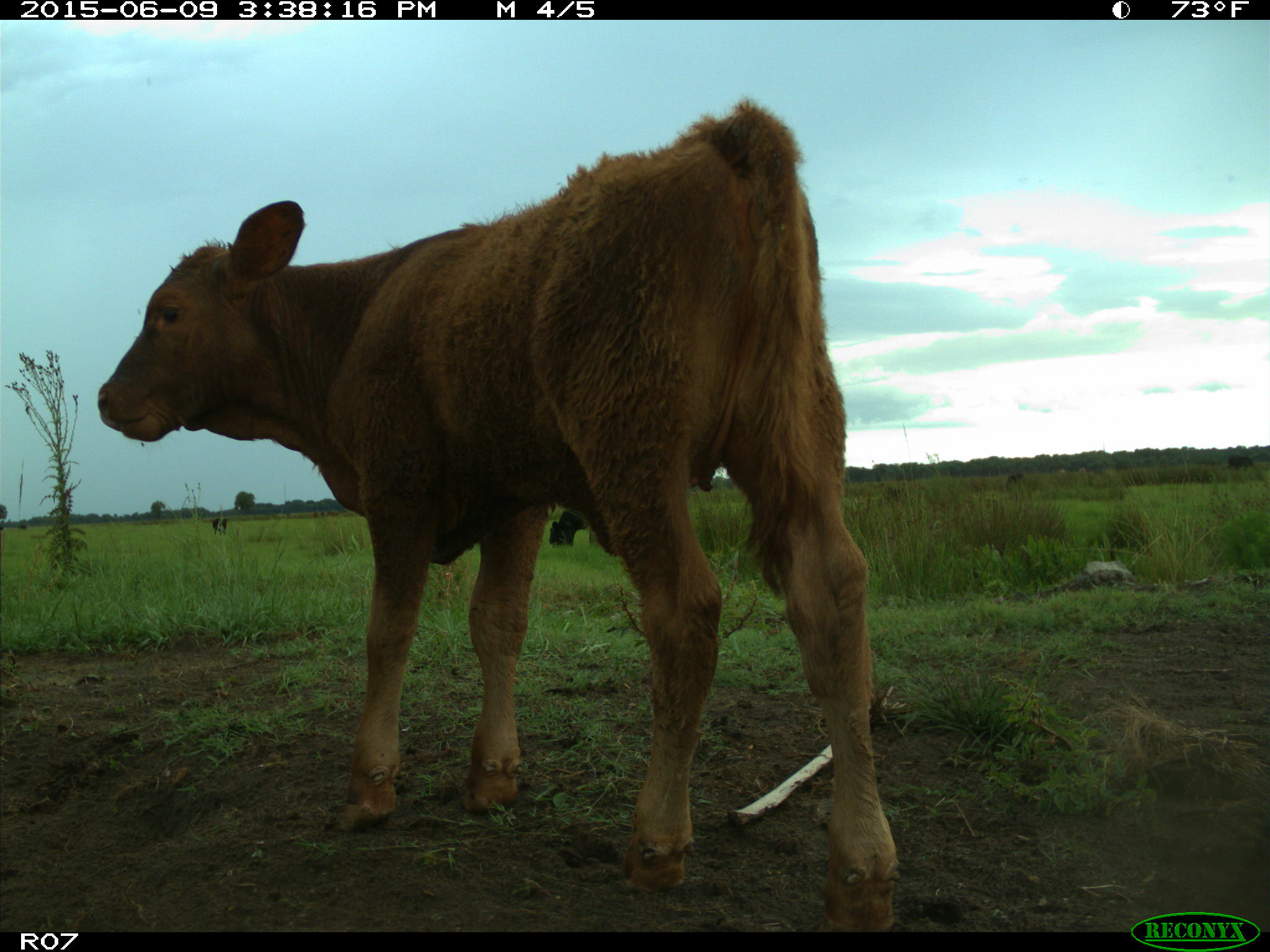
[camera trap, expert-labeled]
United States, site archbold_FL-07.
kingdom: Animalia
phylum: Chordata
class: Mammalia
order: Artiodactyla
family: Bovidae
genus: Bos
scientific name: Bos taurus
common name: domestic cow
Bos taurus (domestic cow).